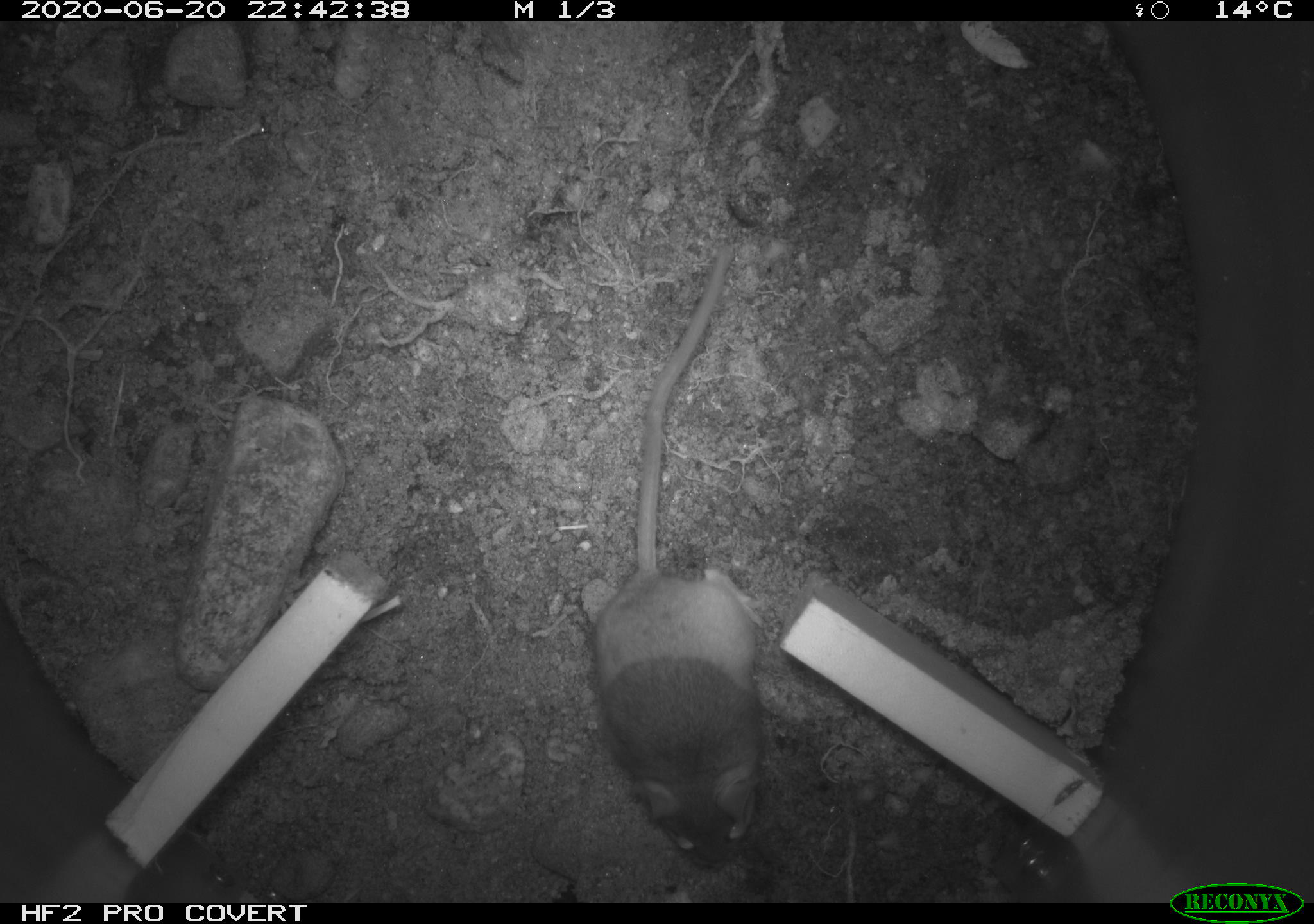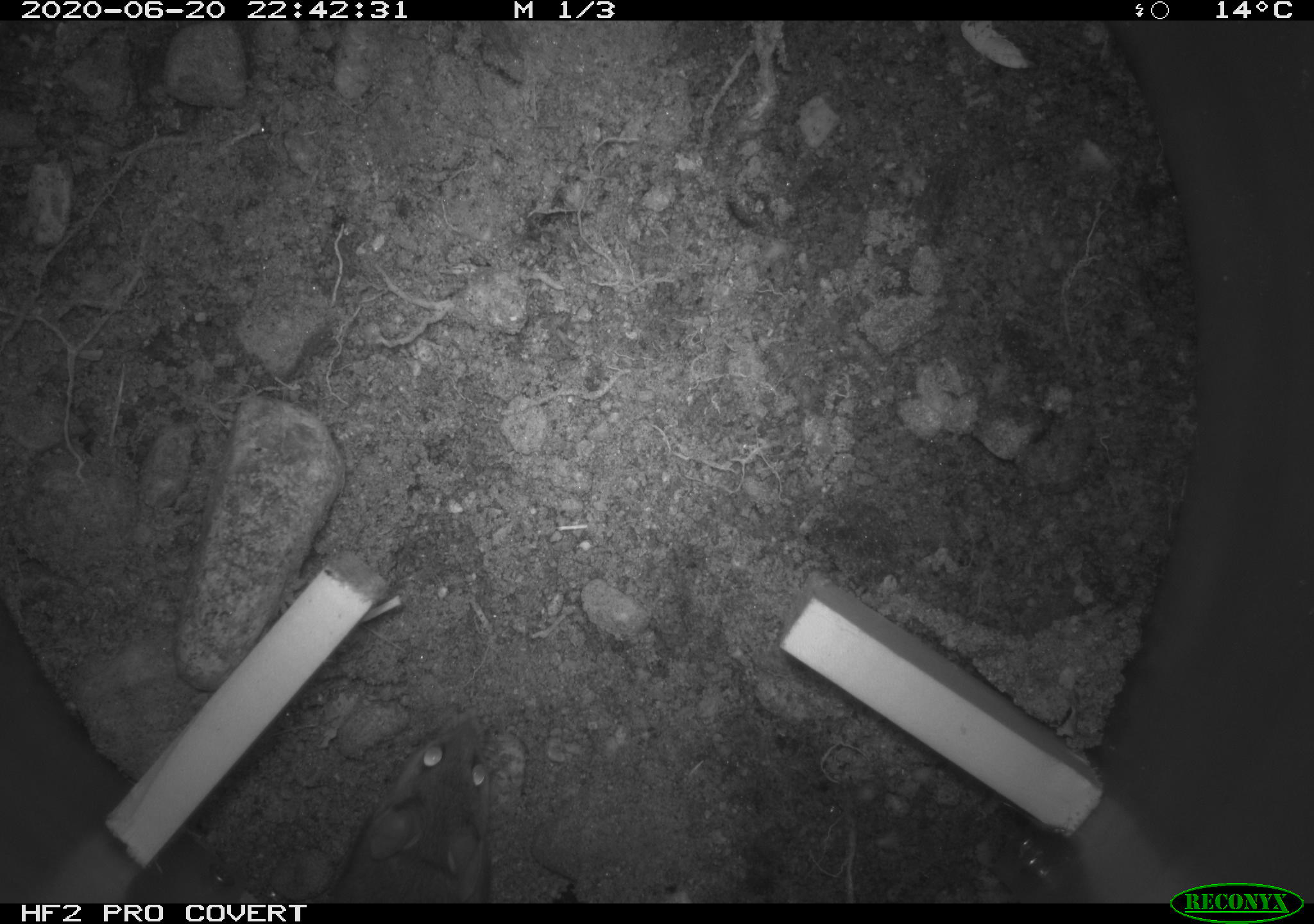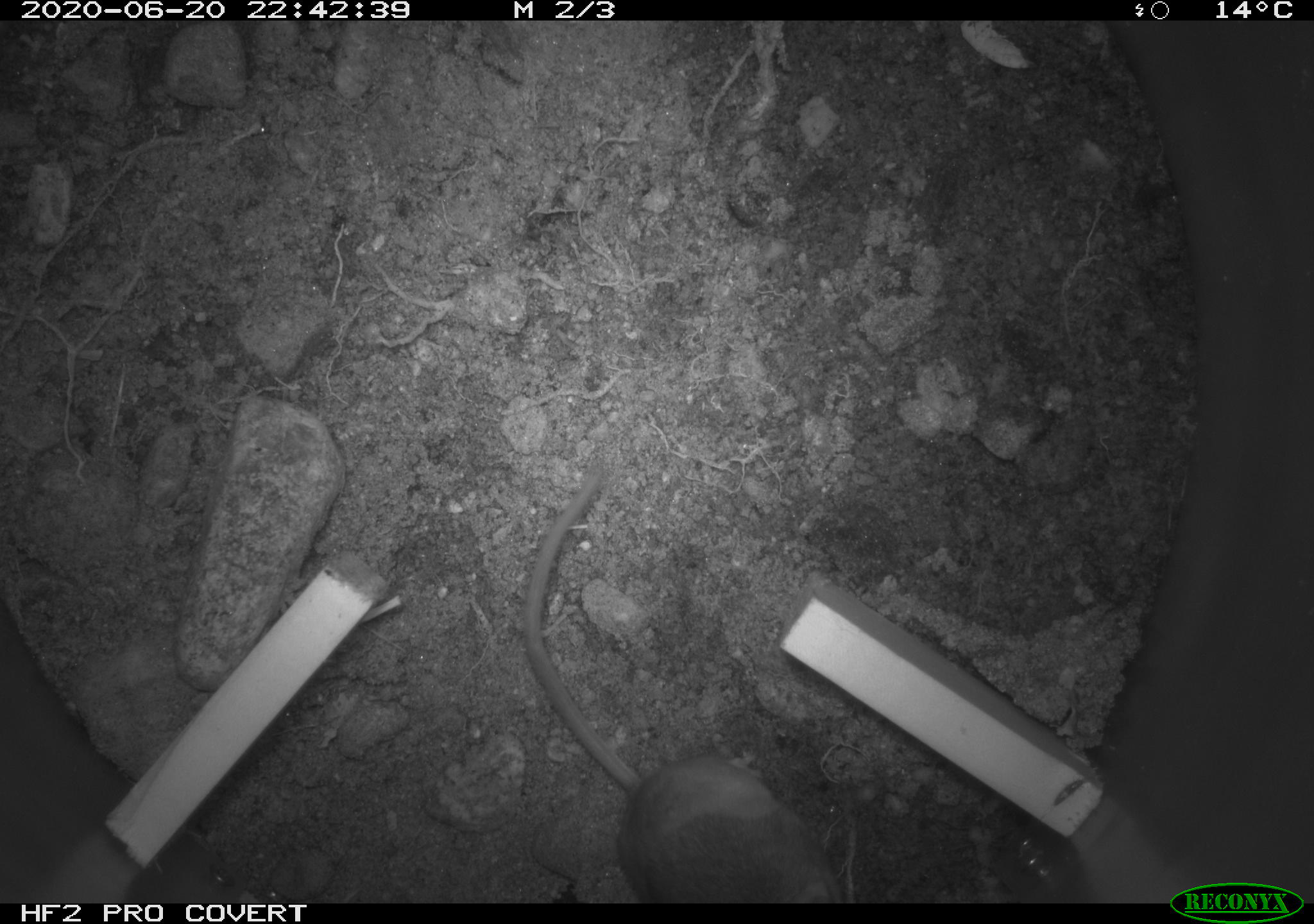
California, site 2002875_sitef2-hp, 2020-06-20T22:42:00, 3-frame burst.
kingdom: Animalia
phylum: Chordata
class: Mammalia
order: Rodentia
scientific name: Rodentia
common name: mouse species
Mouse species (Rodentia).